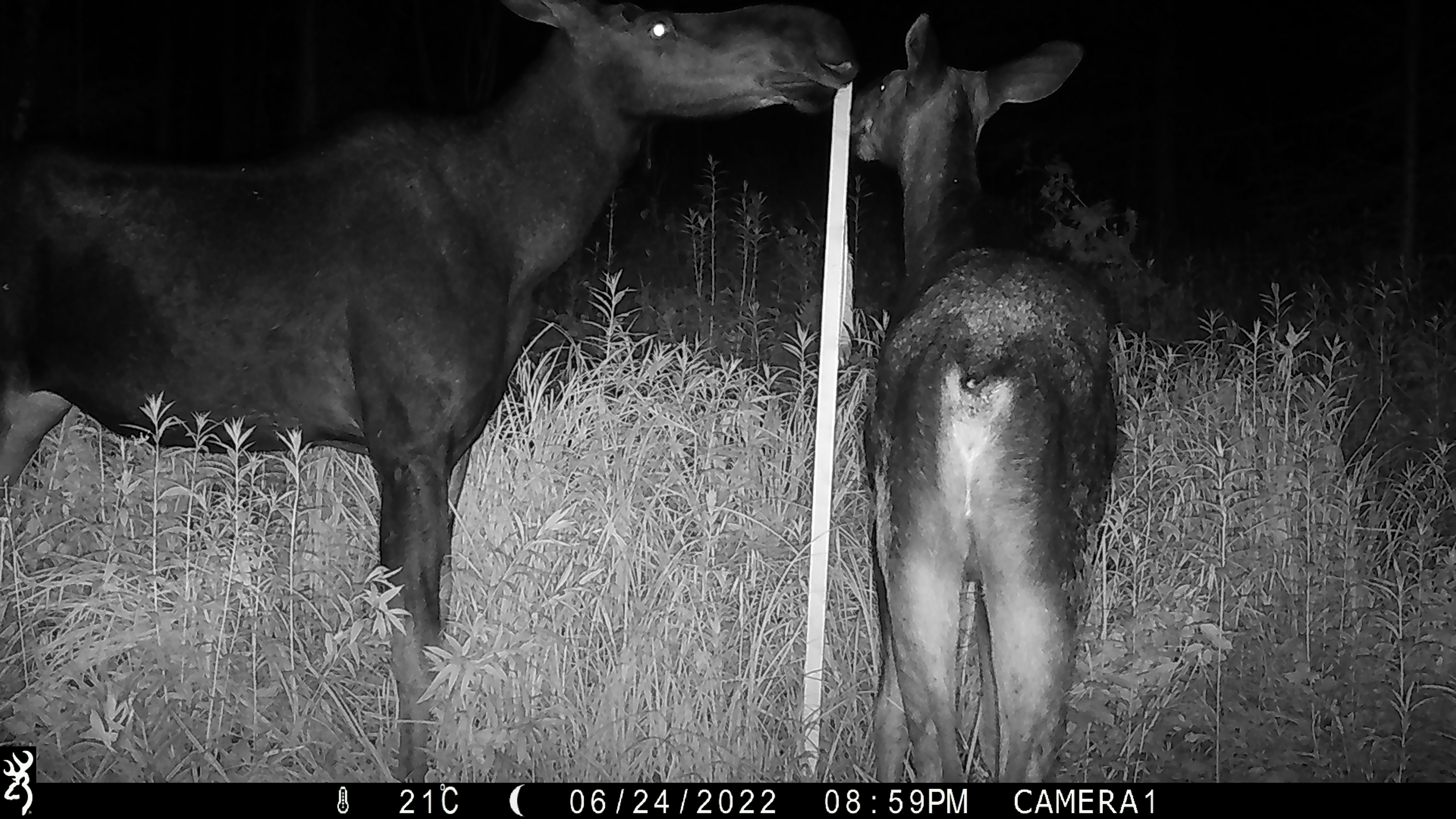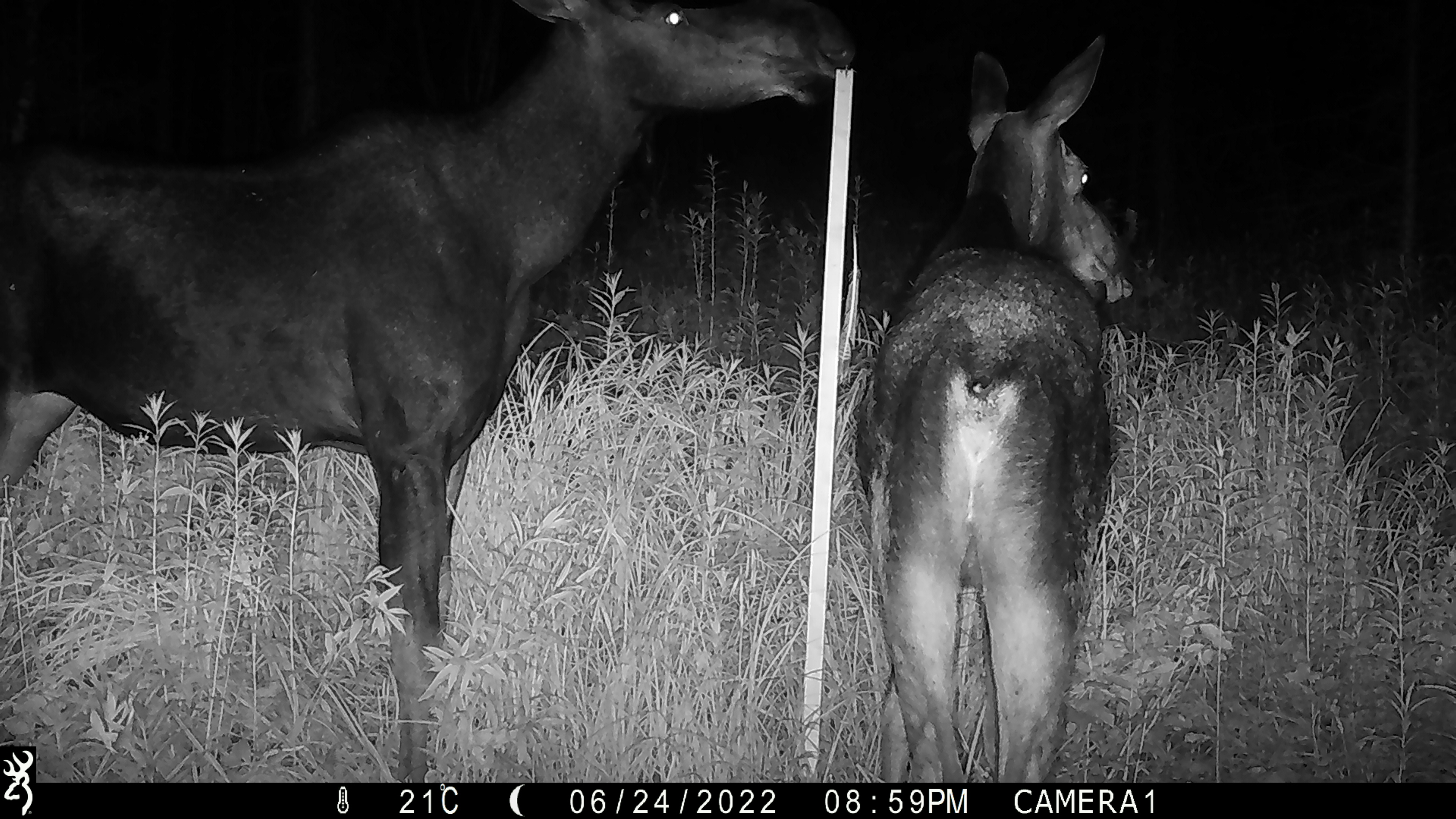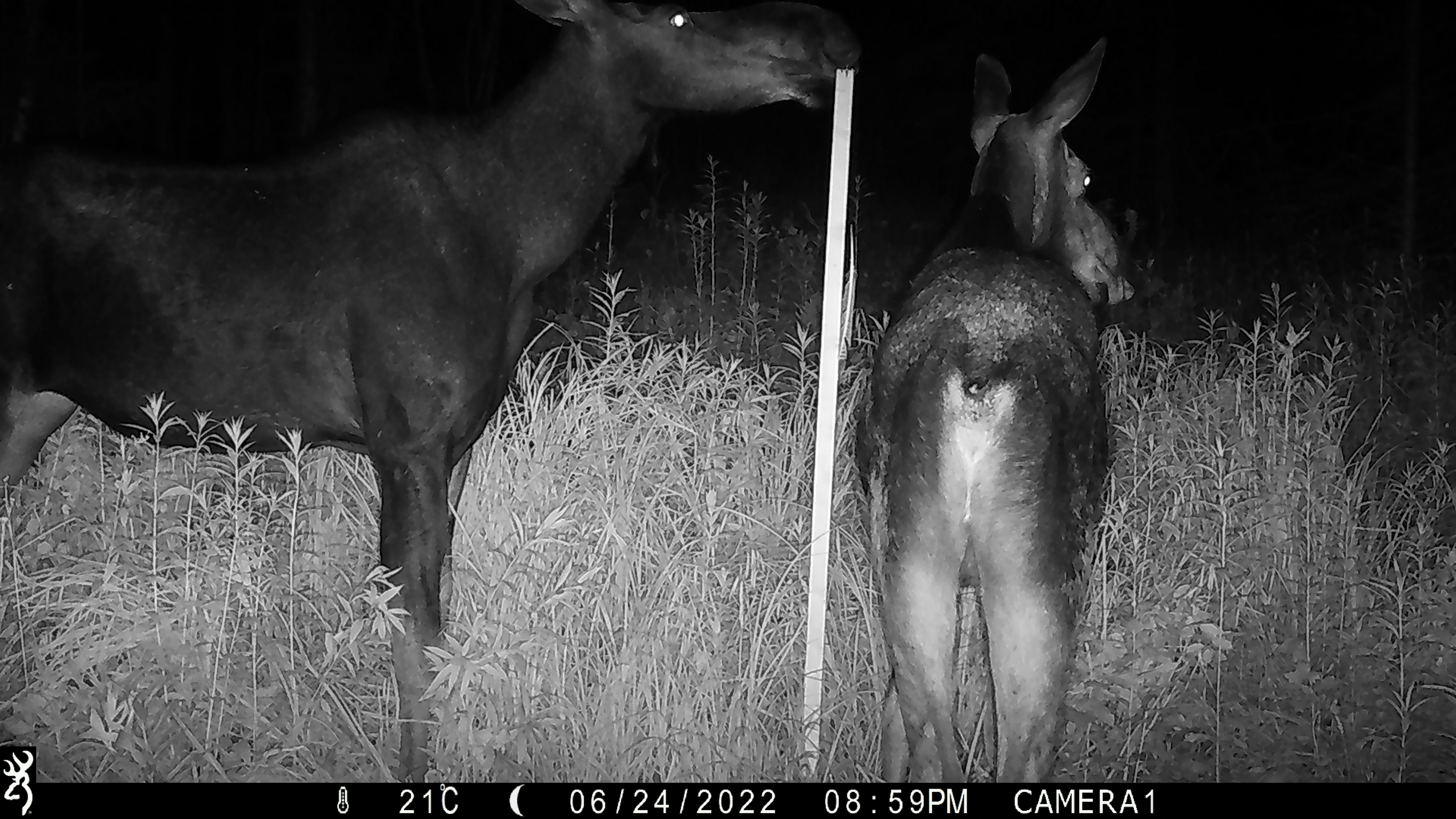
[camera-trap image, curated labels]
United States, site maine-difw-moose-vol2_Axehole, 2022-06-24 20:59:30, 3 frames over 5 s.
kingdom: Animalia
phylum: Chordata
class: Mammalia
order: Artiodactyla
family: Cervidae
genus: Alces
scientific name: Alces alces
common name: moose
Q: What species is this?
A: Moose (Alces alces).